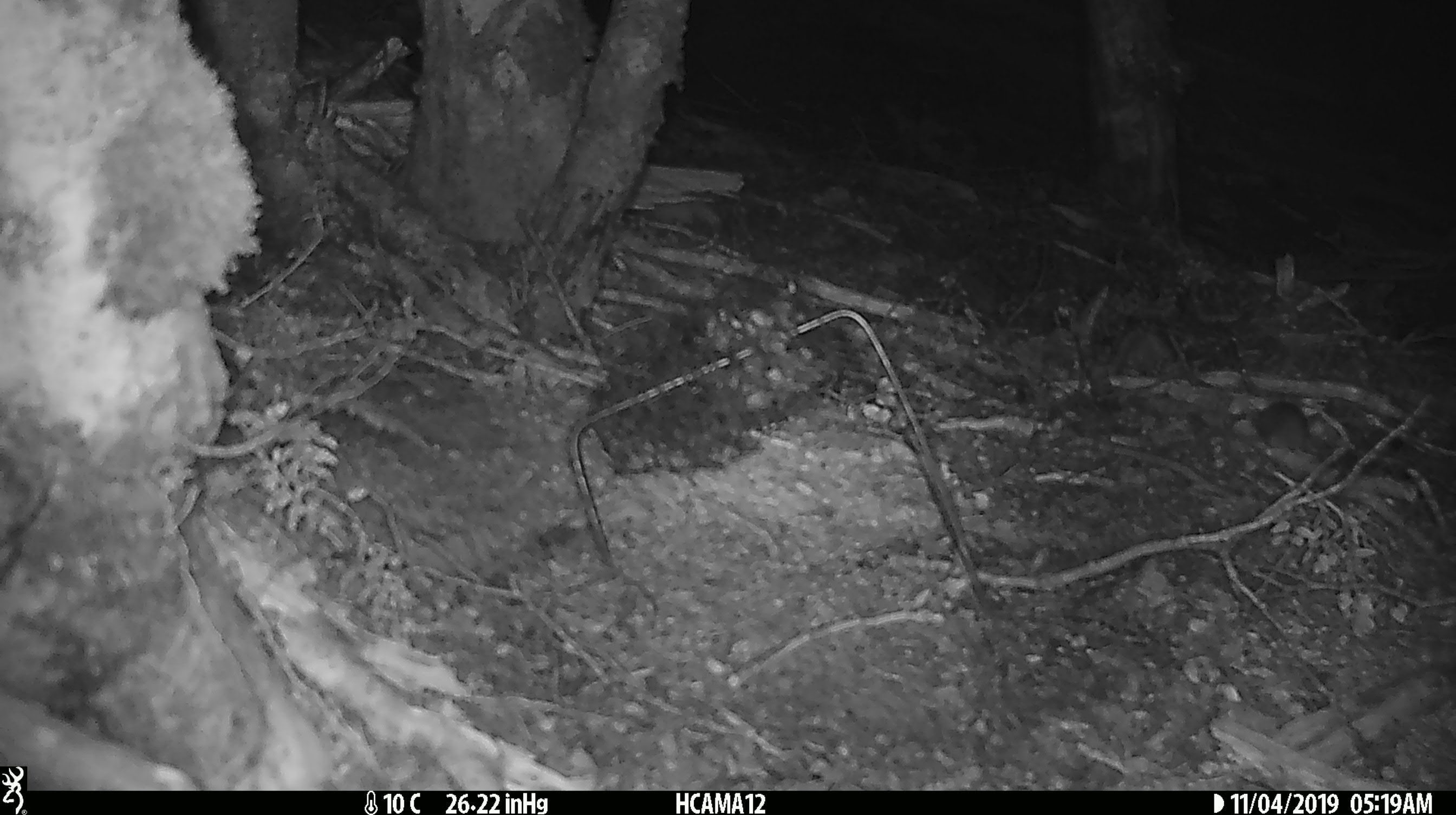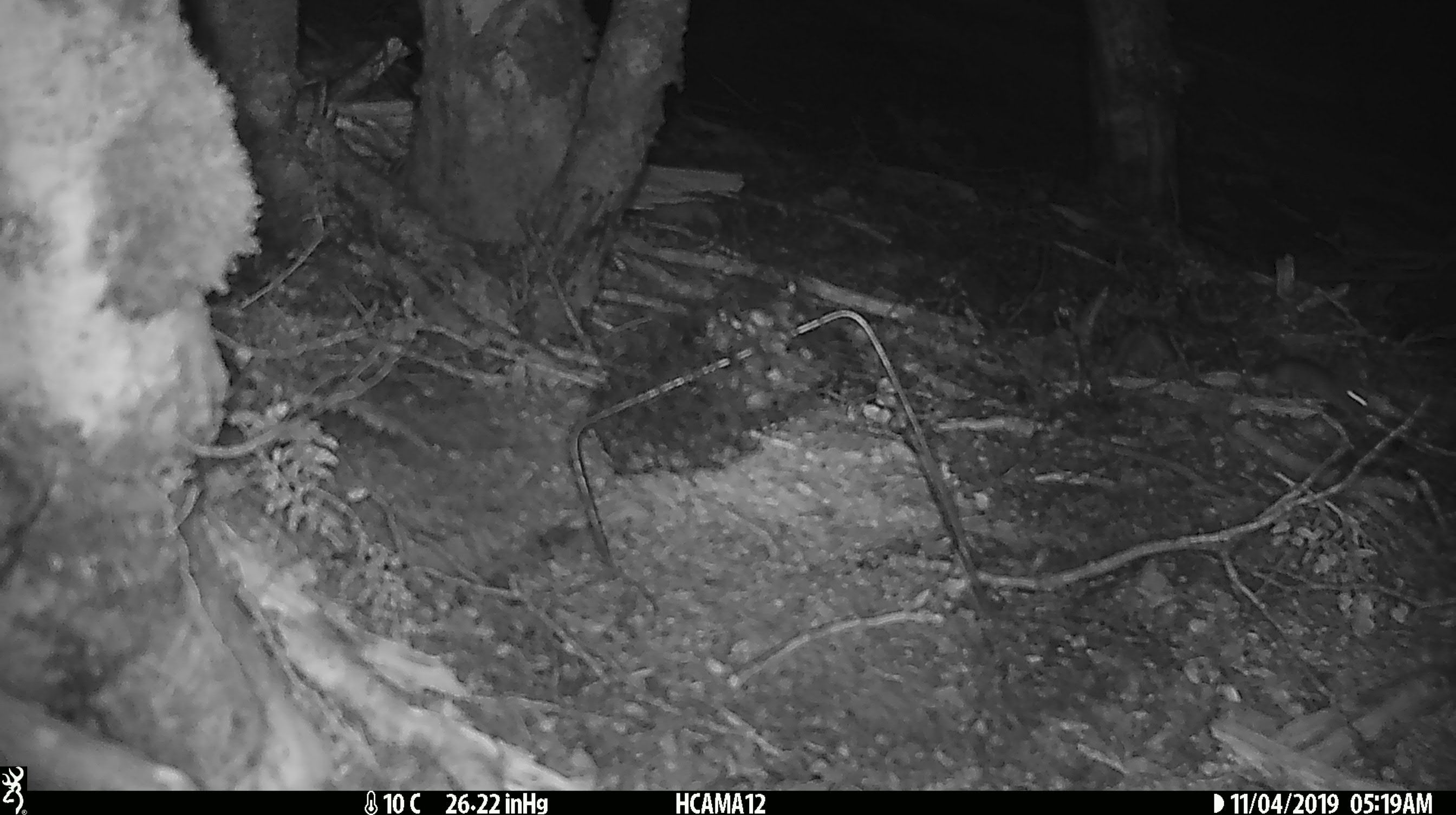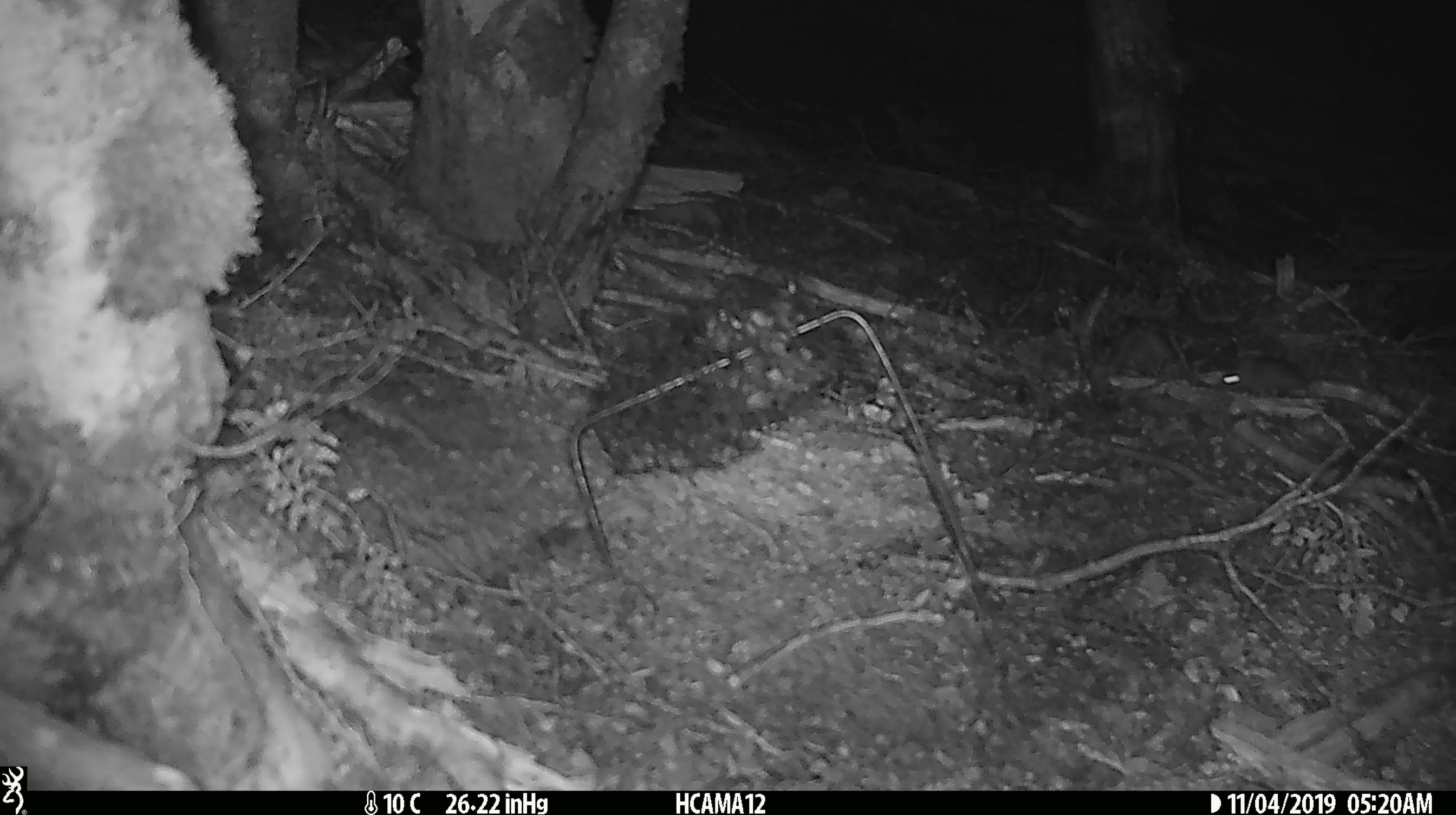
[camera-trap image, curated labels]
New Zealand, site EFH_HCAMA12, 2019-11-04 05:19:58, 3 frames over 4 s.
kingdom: Animalia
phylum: Chordata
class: Mammalia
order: Rodentia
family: Muridae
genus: Mus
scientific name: Mus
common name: mouse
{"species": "mouse (Mus)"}